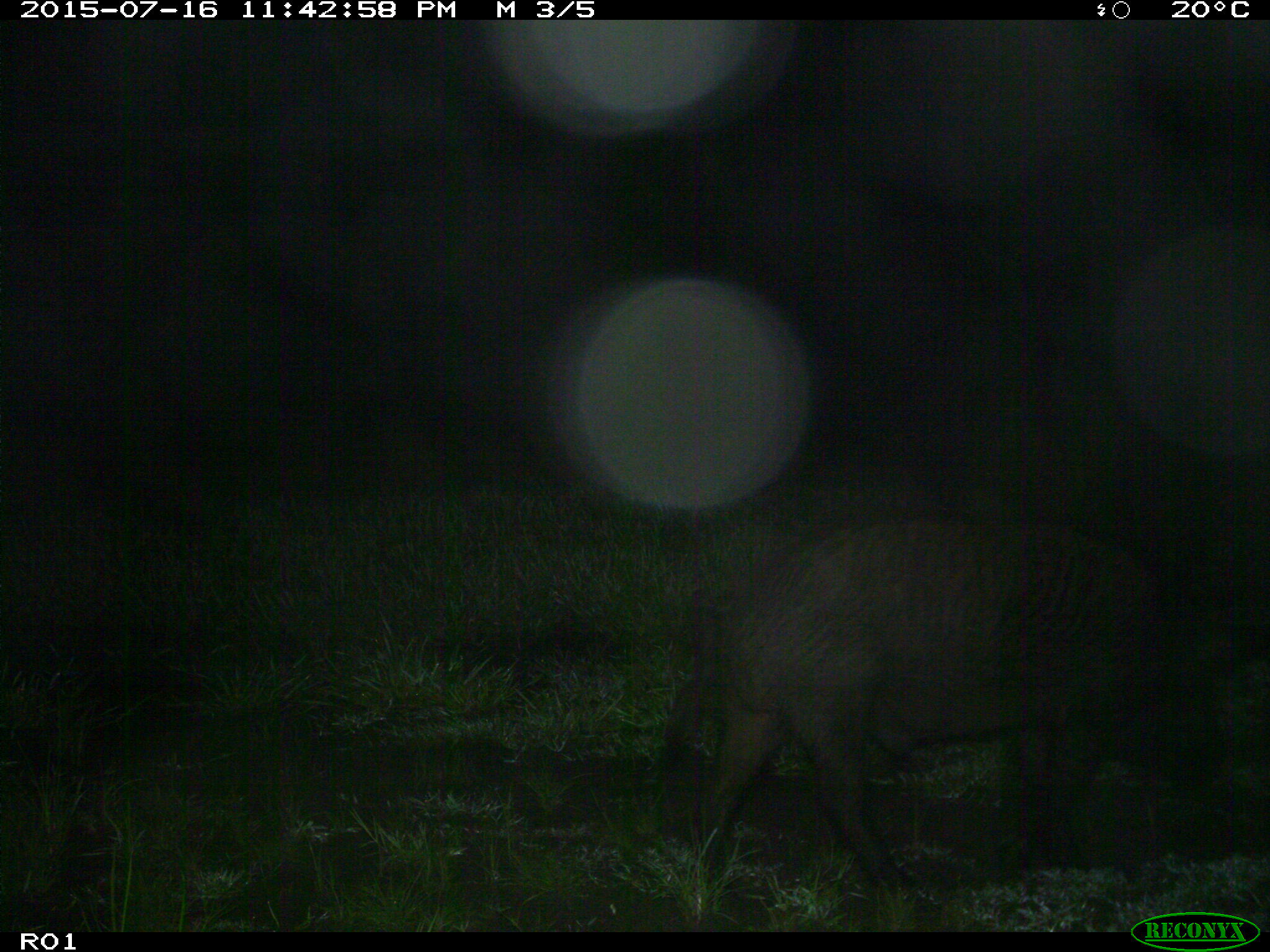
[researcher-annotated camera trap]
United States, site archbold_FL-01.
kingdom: Animalia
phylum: Chordata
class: Mammalia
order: Artiodactyla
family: Suidae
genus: Sus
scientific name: Sus scrofa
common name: wild boar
Sus scrofa (wild boar).